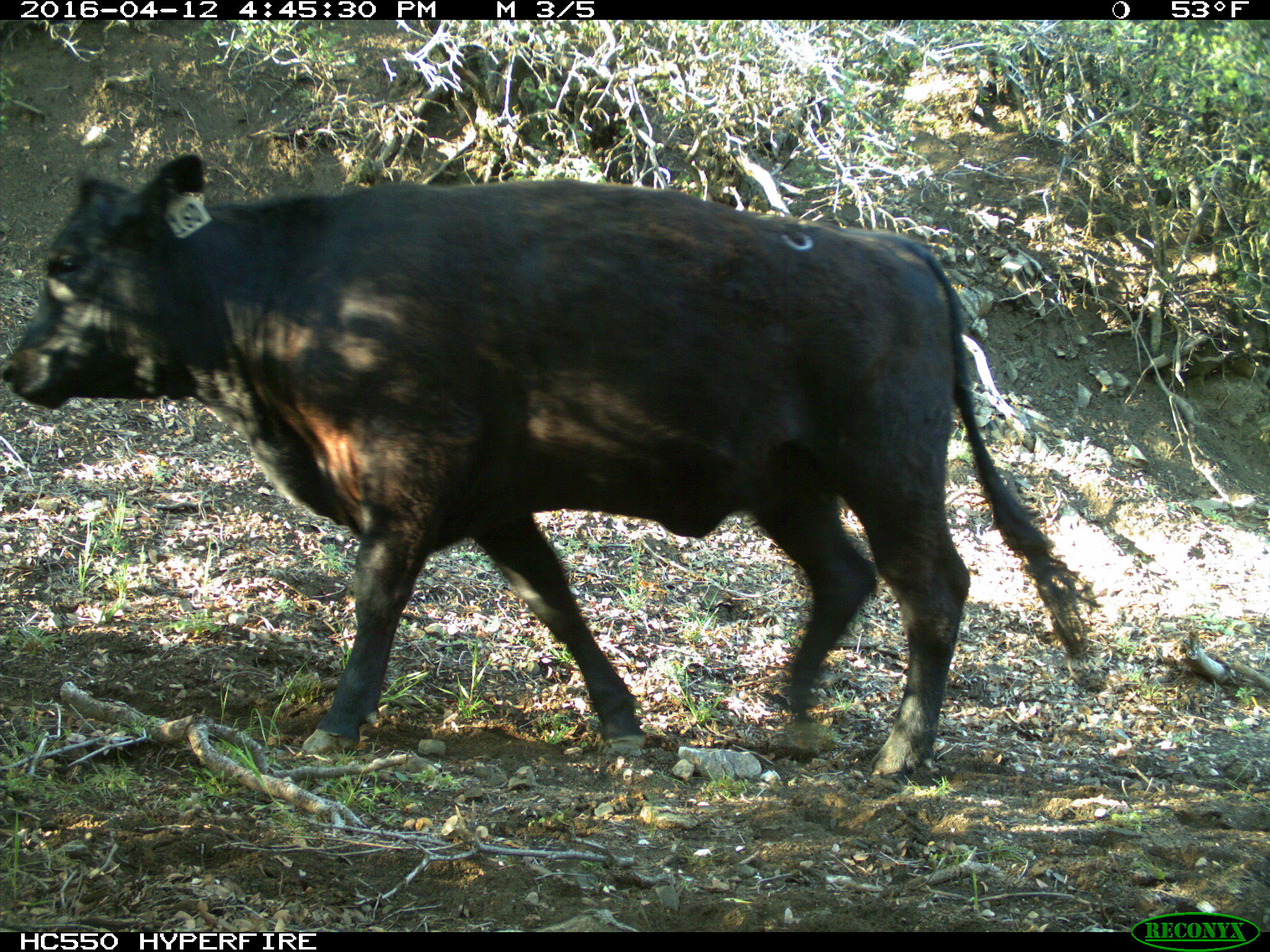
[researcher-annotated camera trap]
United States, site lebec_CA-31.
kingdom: Animalia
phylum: Chordata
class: Mammalia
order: Artiodactyla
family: Bovidae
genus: Bos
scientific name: Bos taurus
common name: domestic cow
Bos taurus (domestic cow).